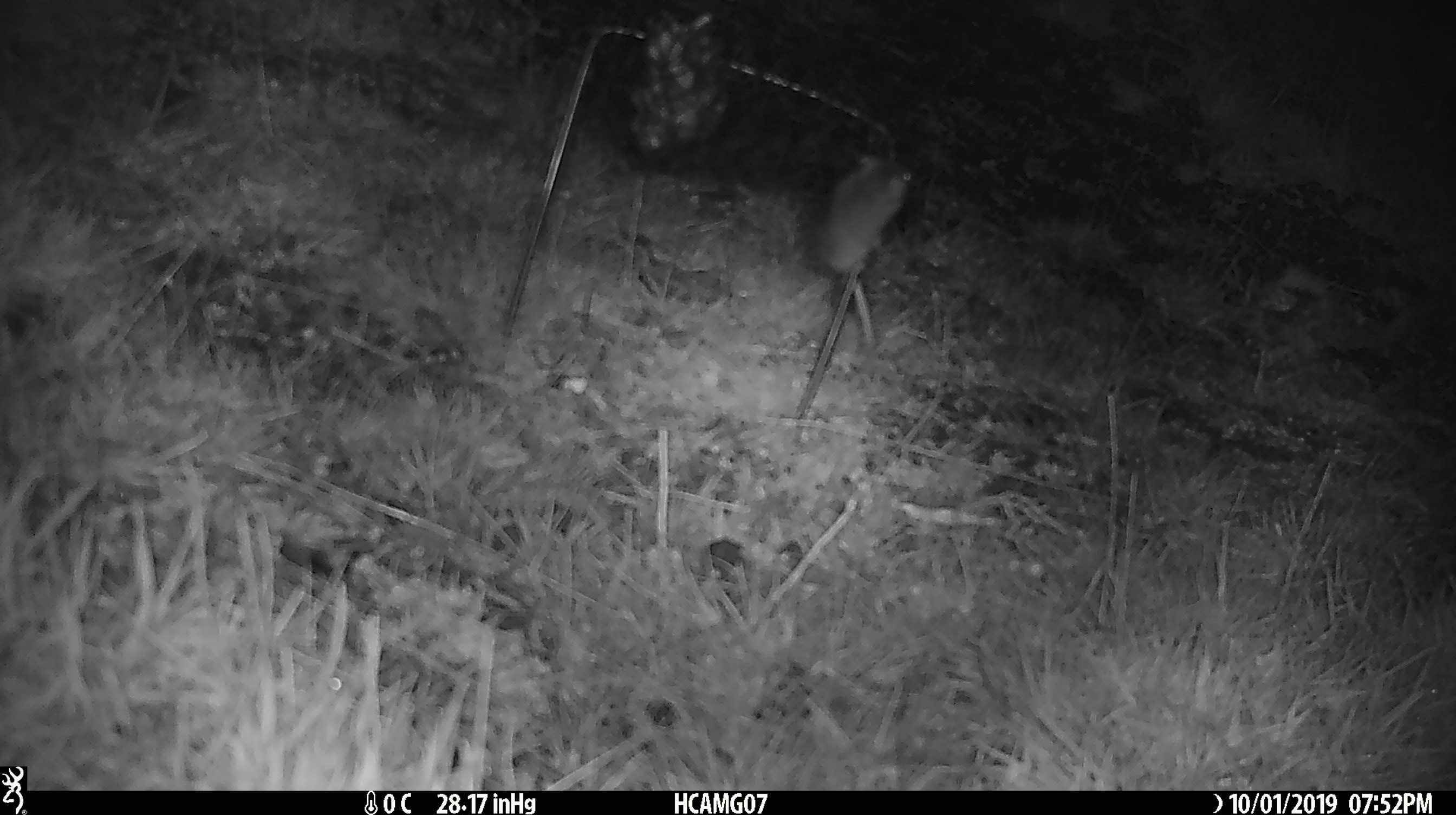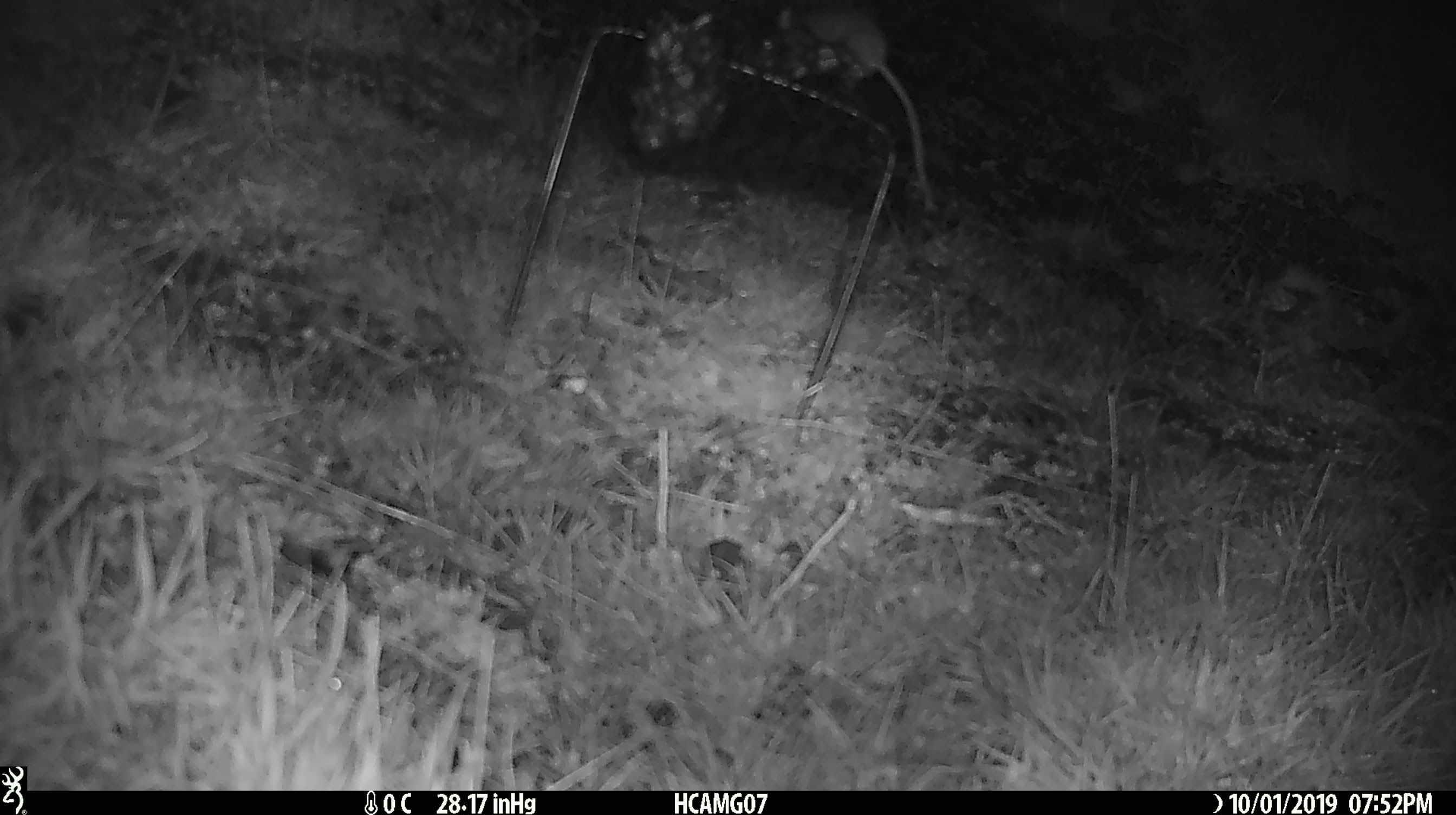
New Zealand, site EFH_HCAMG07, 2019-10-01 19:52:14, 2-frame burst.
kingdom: Animalia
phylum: Chordata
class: Mammalia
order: Rodentia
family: Muridae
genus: Mus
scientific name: Mus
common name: mouse